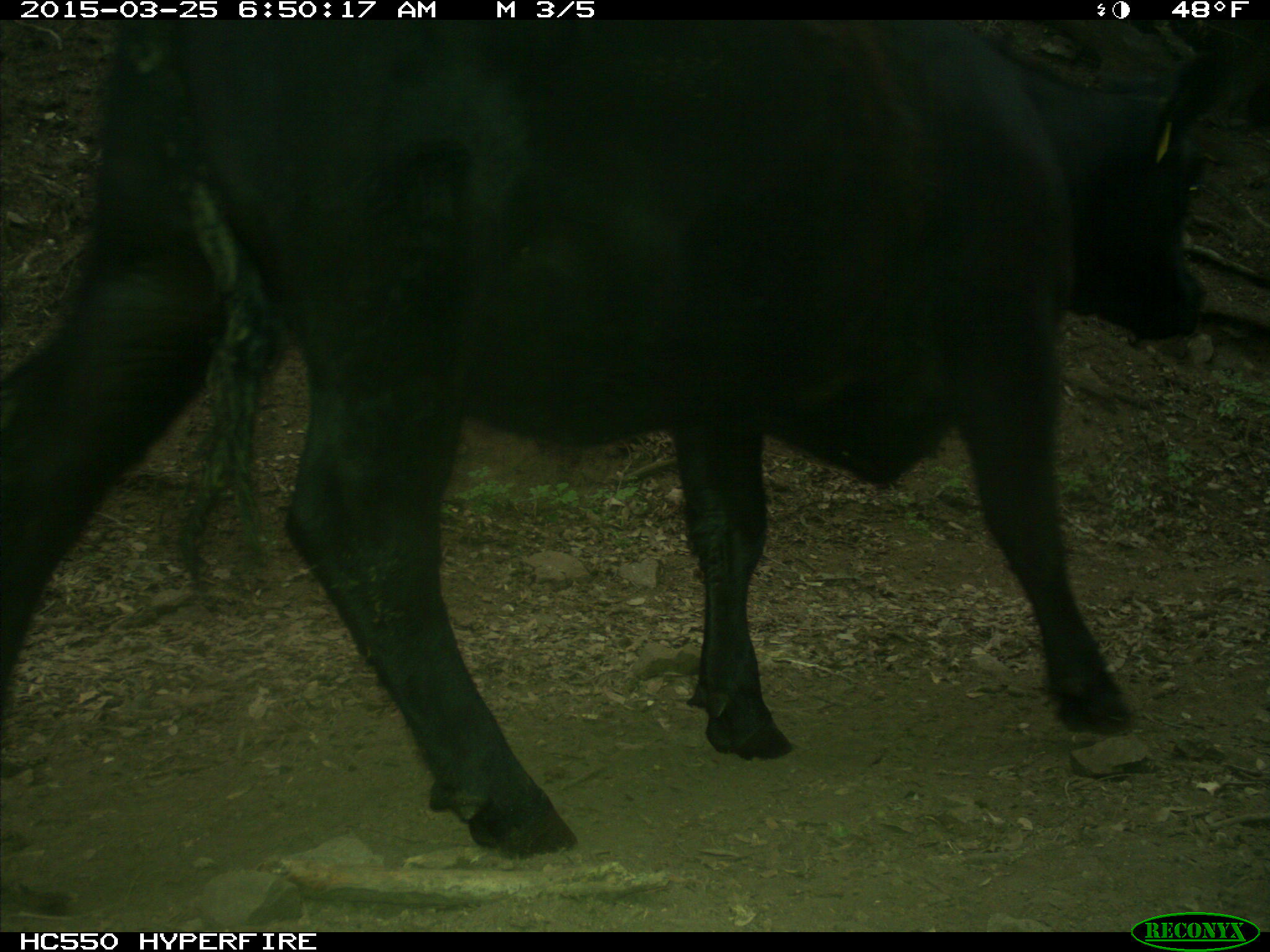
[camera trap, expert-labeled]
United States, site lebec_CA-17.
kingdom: Animalia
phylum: Chordata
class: Mammalia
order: Artiodactyla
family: Bovidae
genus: Bos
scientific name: Bos taurus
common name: domestic cow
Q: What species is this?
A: Bos taurus (domestic cow).